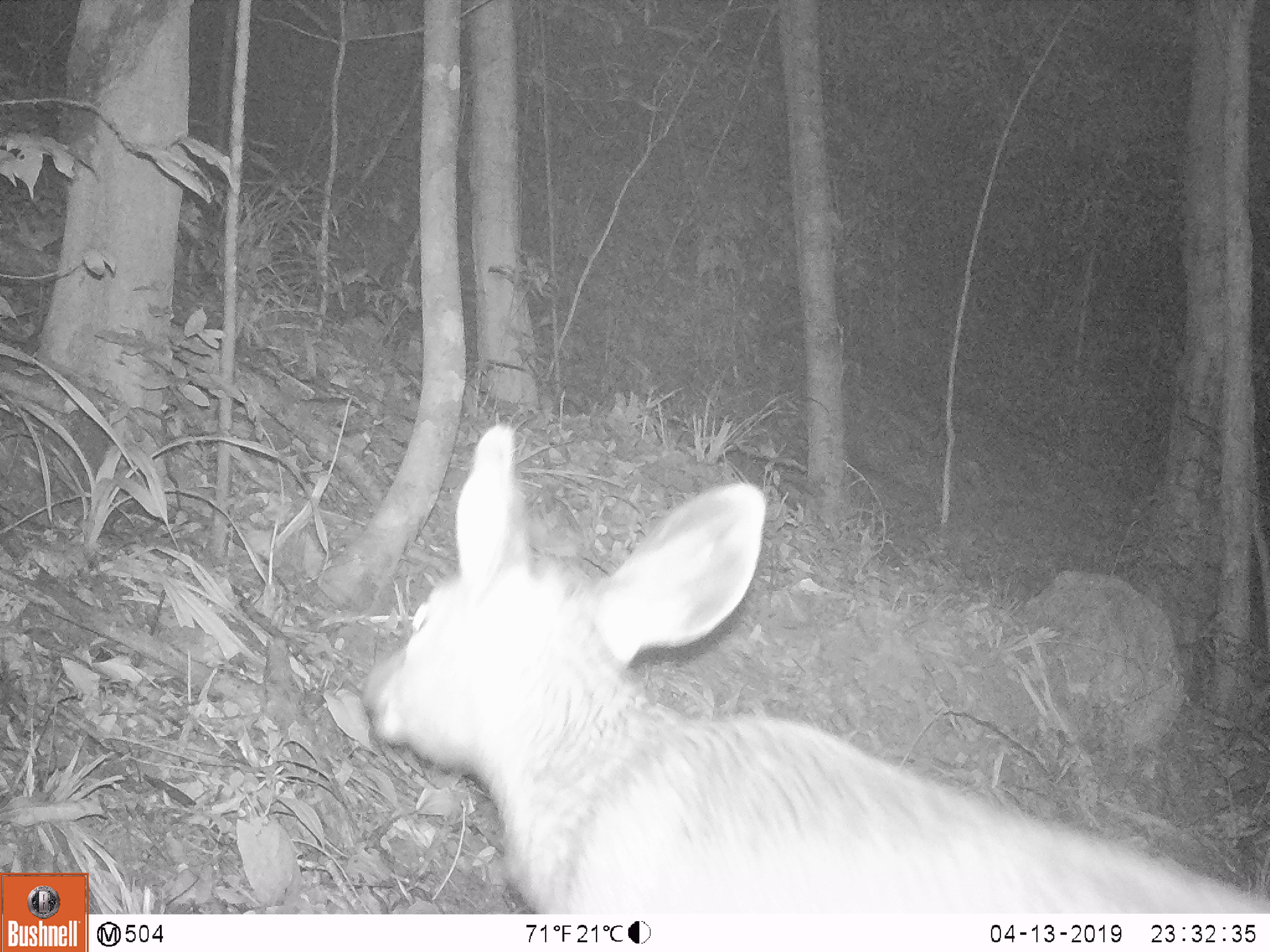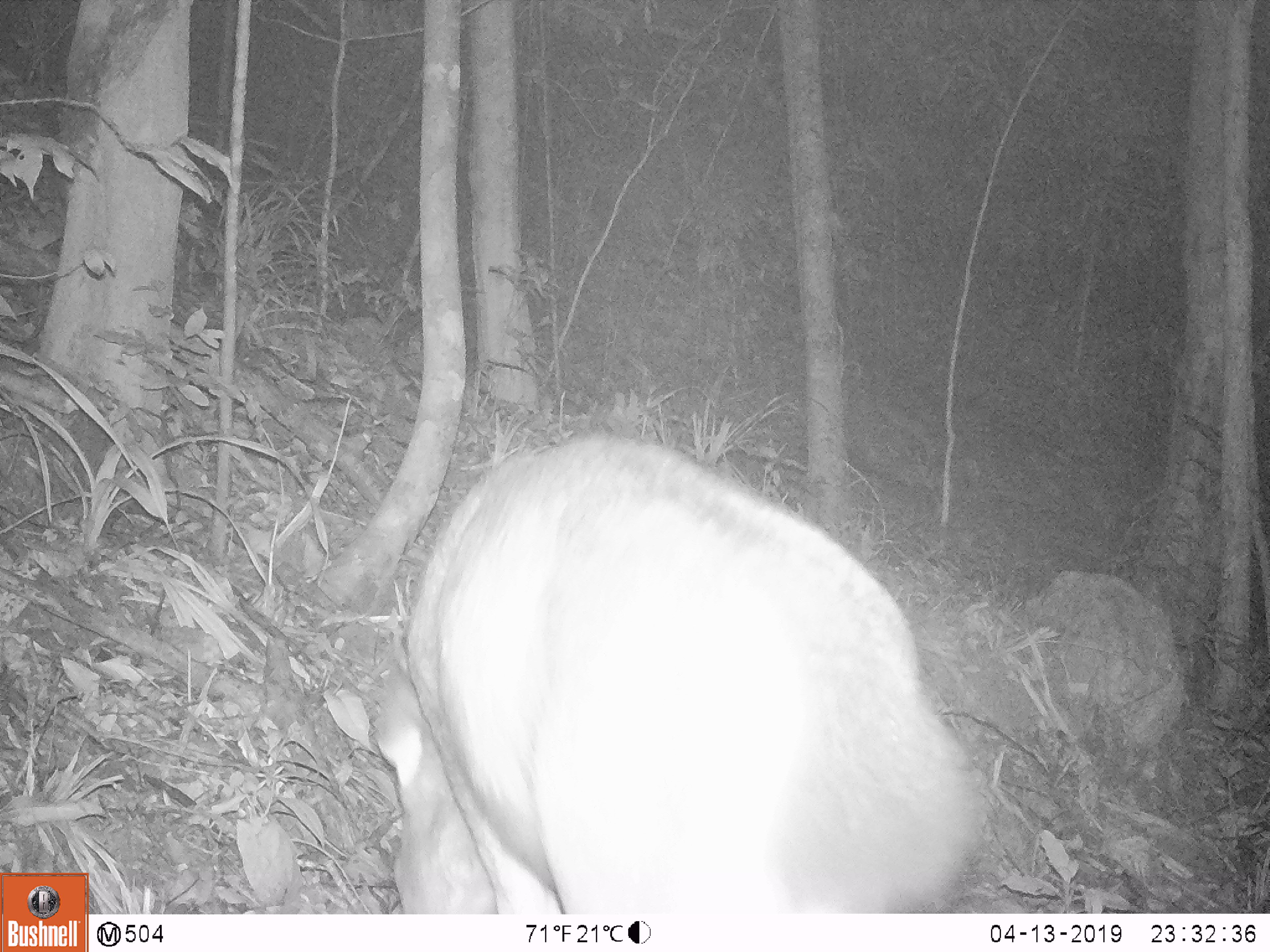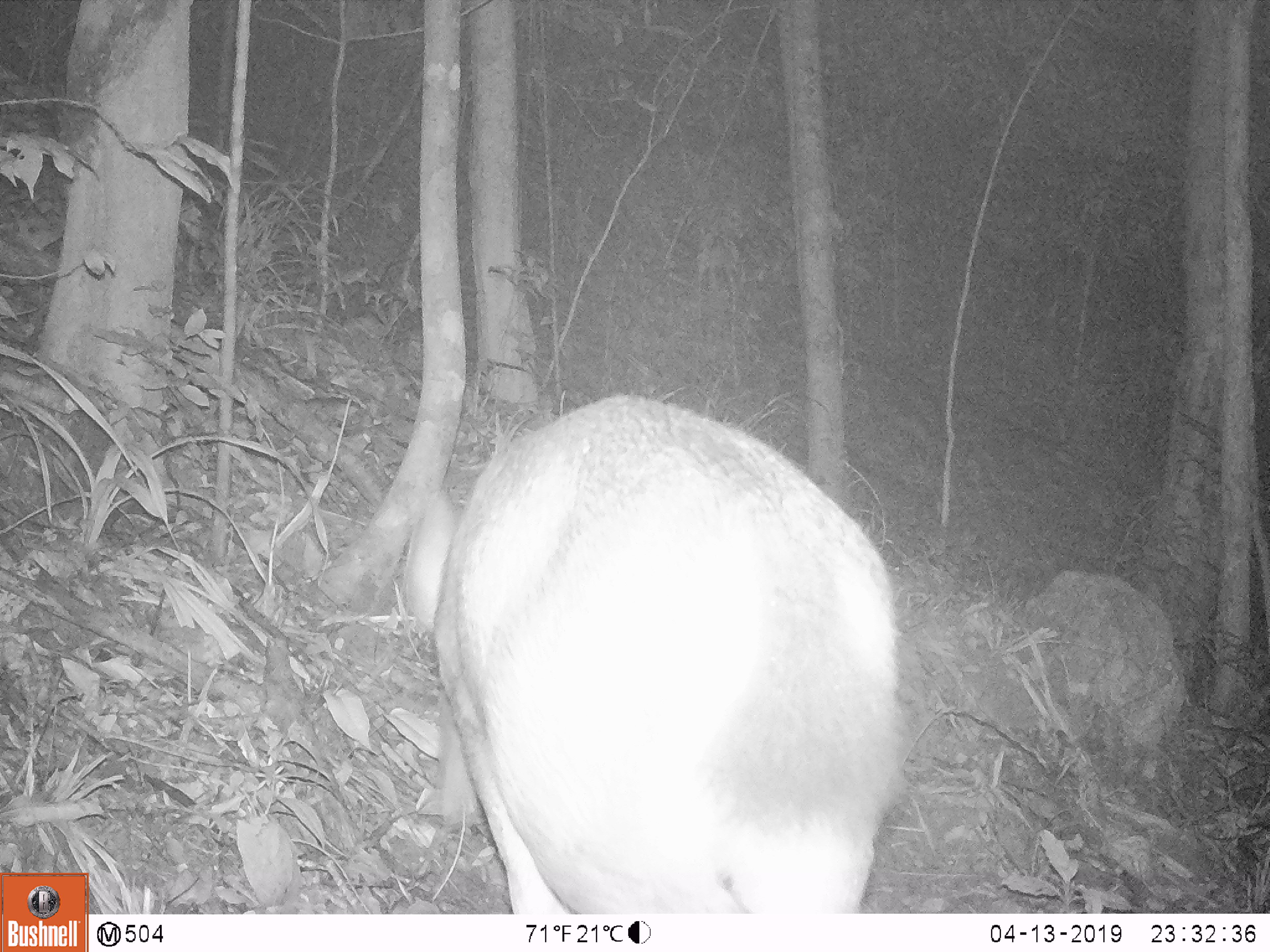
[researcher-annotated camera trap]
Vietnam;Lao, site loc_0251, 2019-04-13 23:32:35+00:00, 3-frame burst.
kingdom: Animalia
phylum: Chordata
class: Mammalia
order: Artiodactyla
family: Cervidae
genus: Rusa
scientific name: Rusa unicolor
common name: sambar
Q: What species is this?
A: Sambar (Rusa unicolor).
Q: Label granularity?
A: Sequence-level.